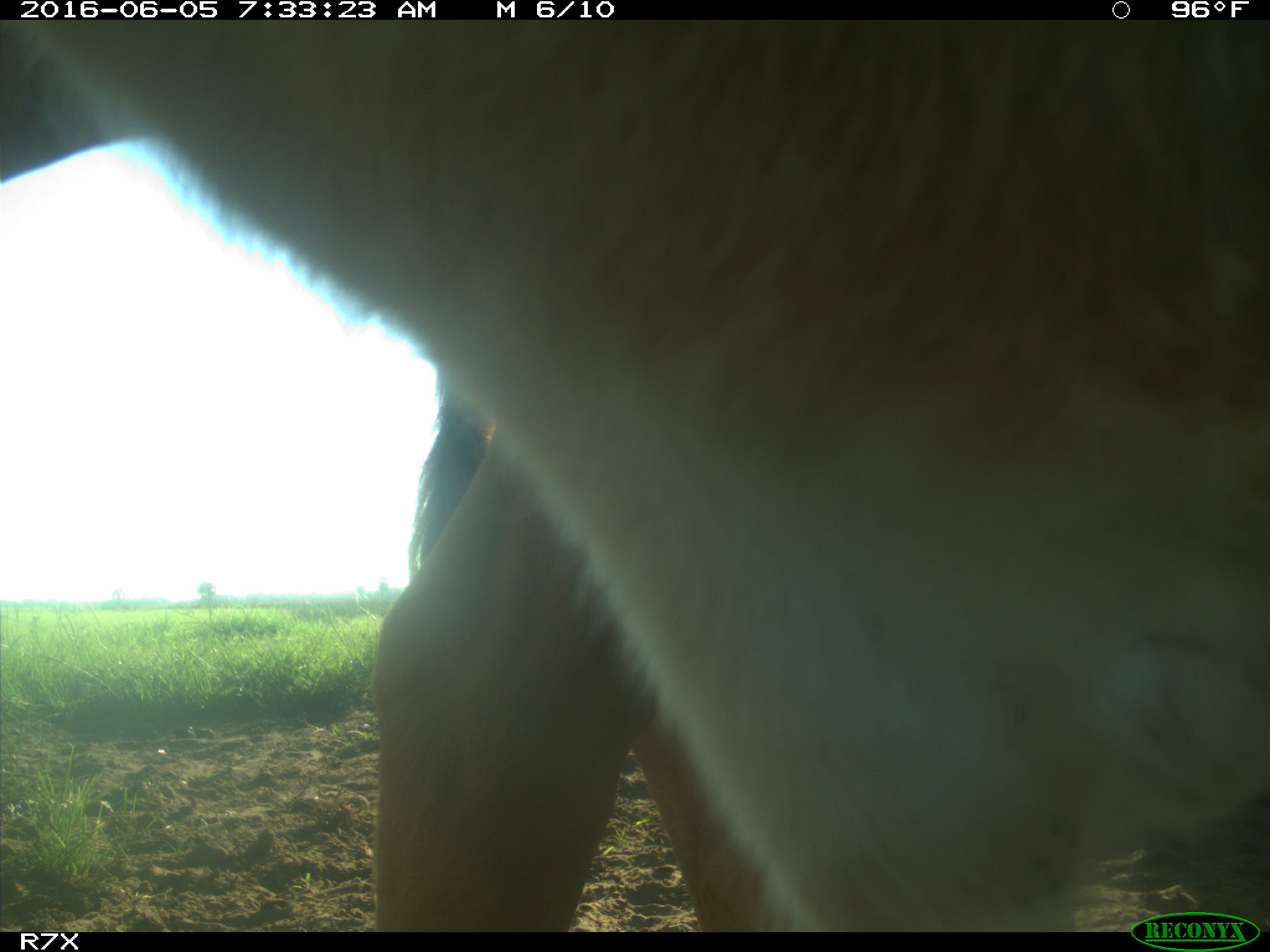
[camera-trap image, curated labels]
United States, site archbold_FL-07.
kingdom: Animalia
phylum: Chordata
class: Mammalia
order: Artiodactyla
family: Bovidae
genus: Bos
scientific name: Bos taurus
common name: domestic cow